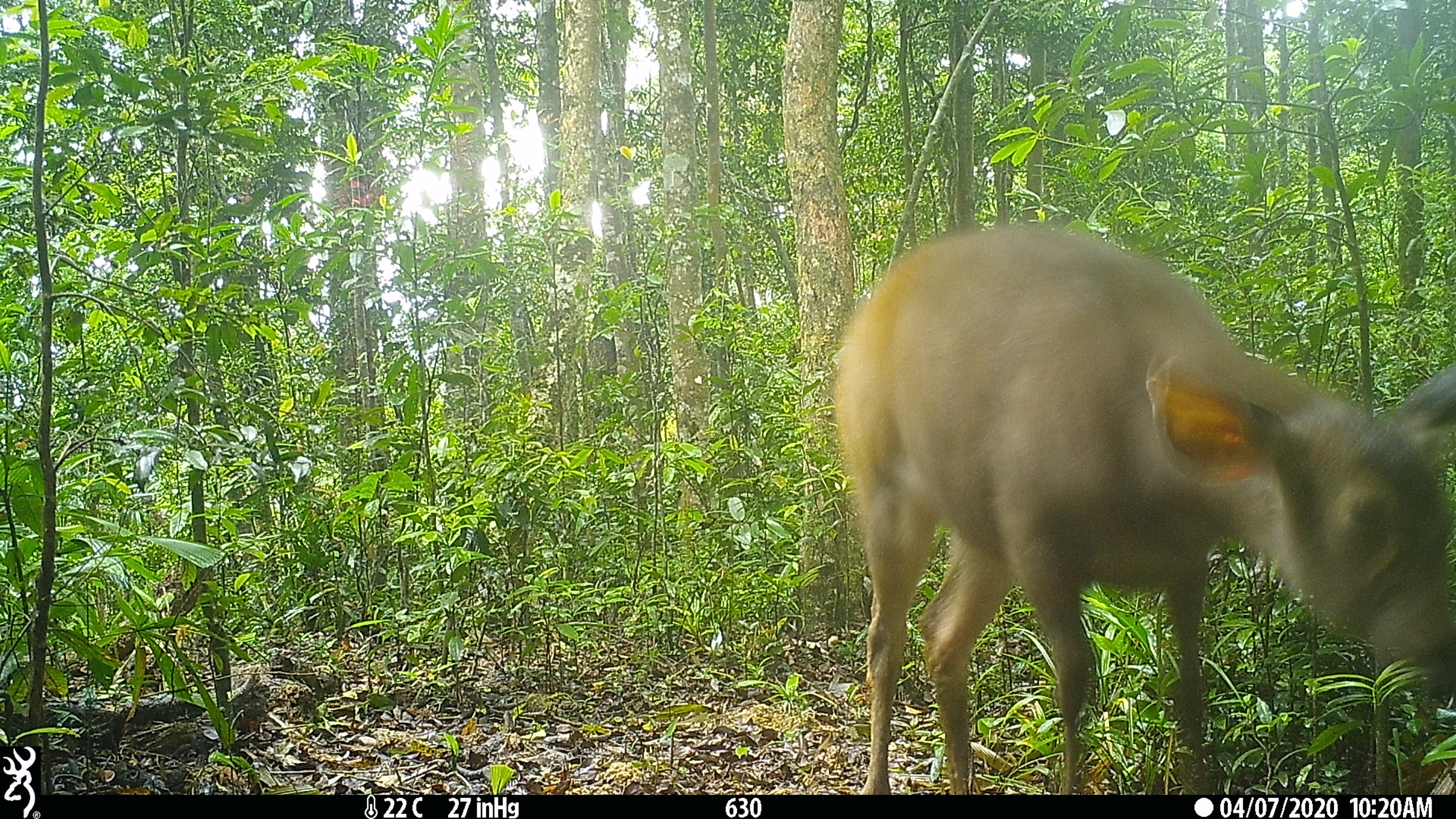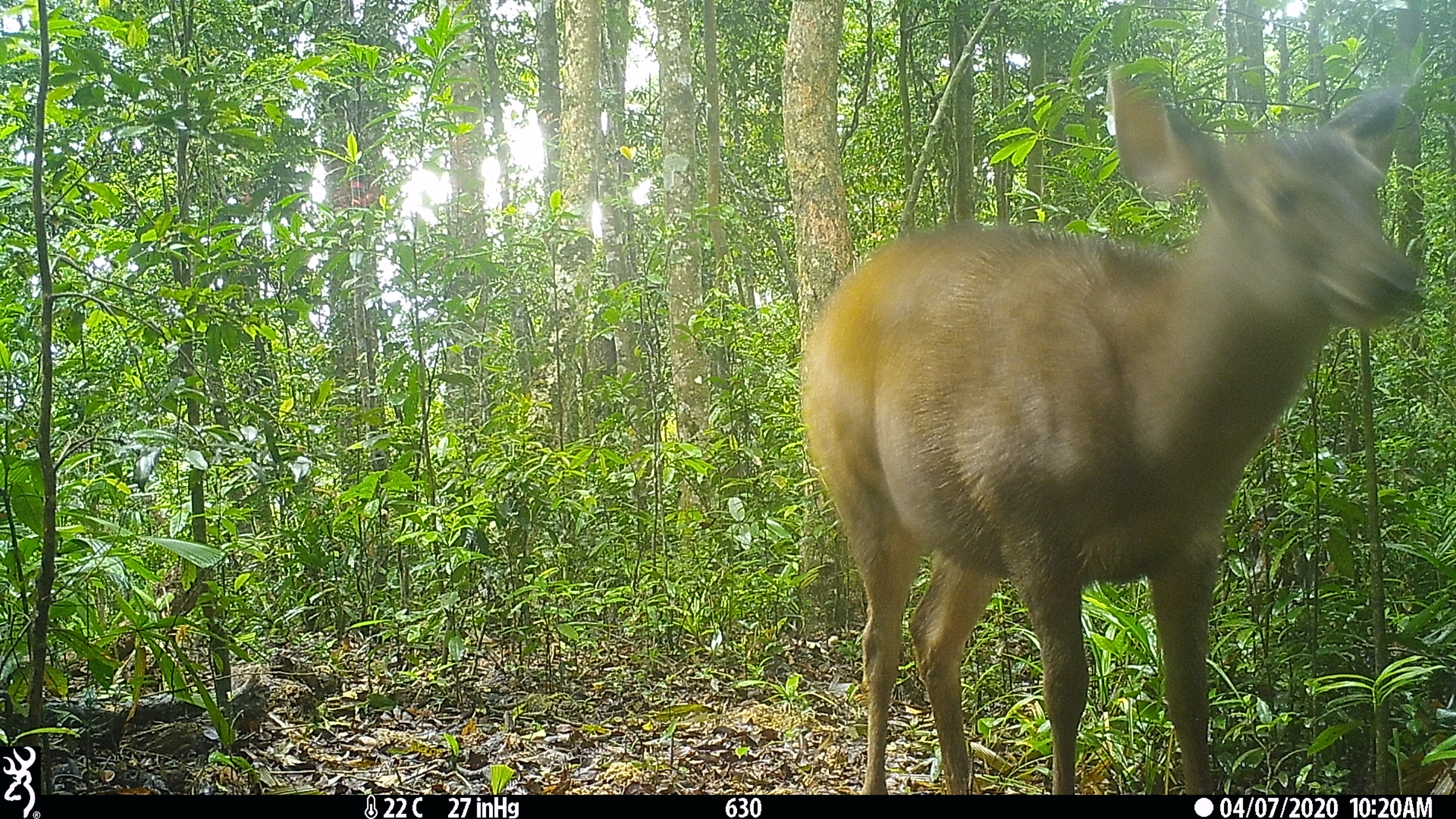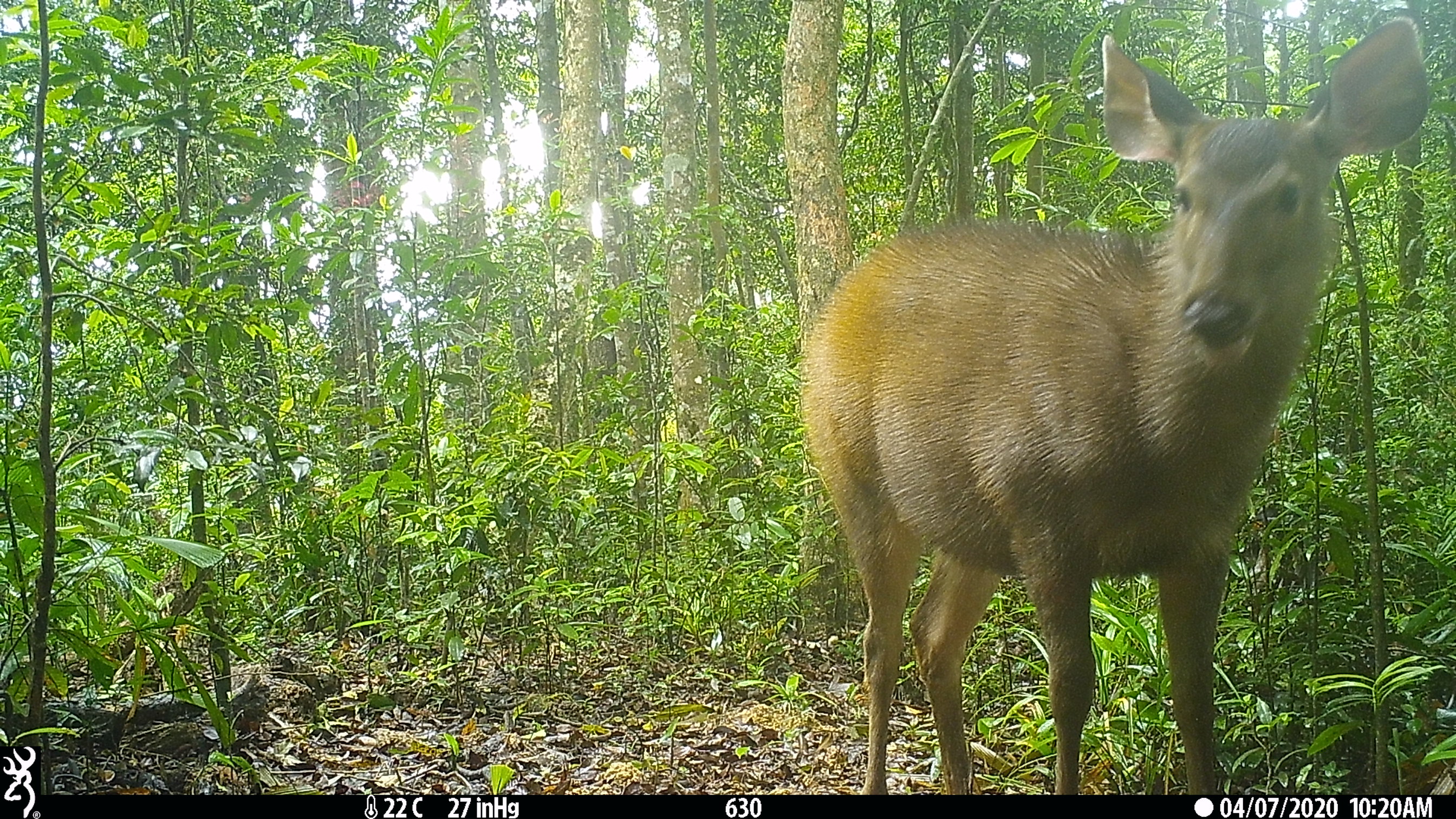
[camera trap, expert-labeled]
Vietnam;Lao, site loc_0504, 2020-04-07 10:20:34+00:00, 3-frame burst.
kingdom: Animalia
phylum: Chordata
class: Mammalia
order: Artiodactyla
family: Cervidae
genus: Rusa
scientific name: Rusa unicolor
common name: sambar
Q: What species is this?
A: Sambar (Rusa unicolor).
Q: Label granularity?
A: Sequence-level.